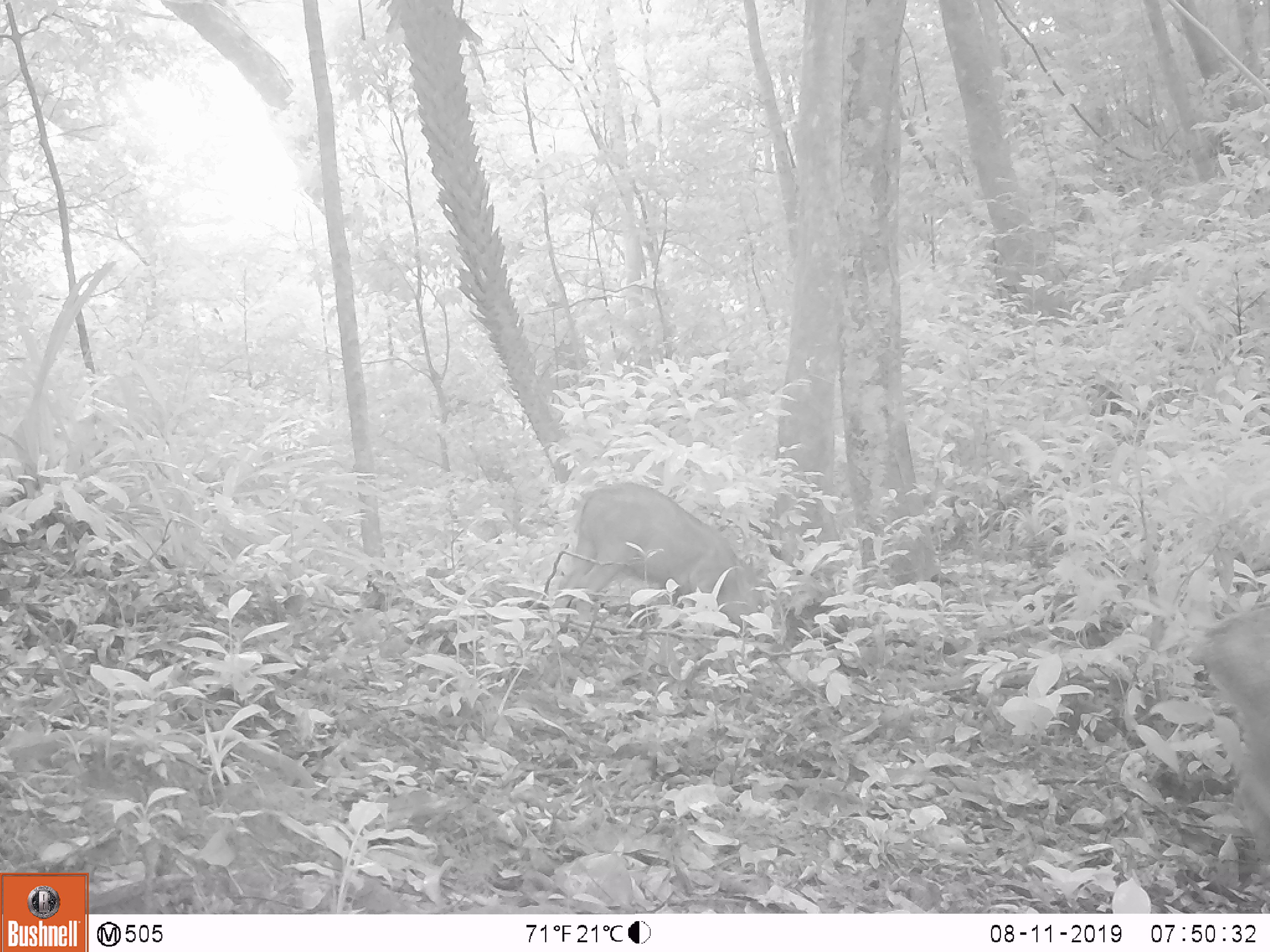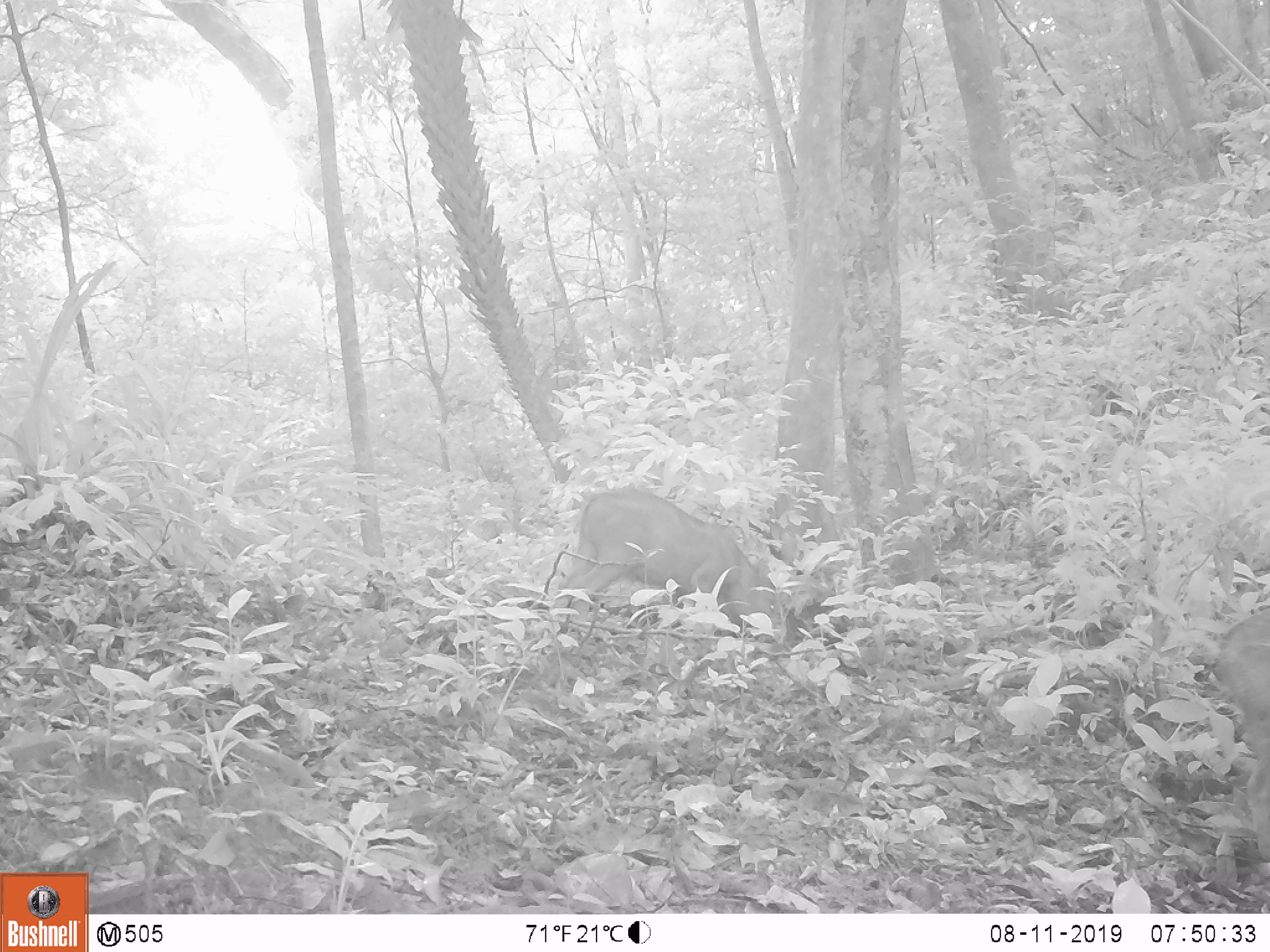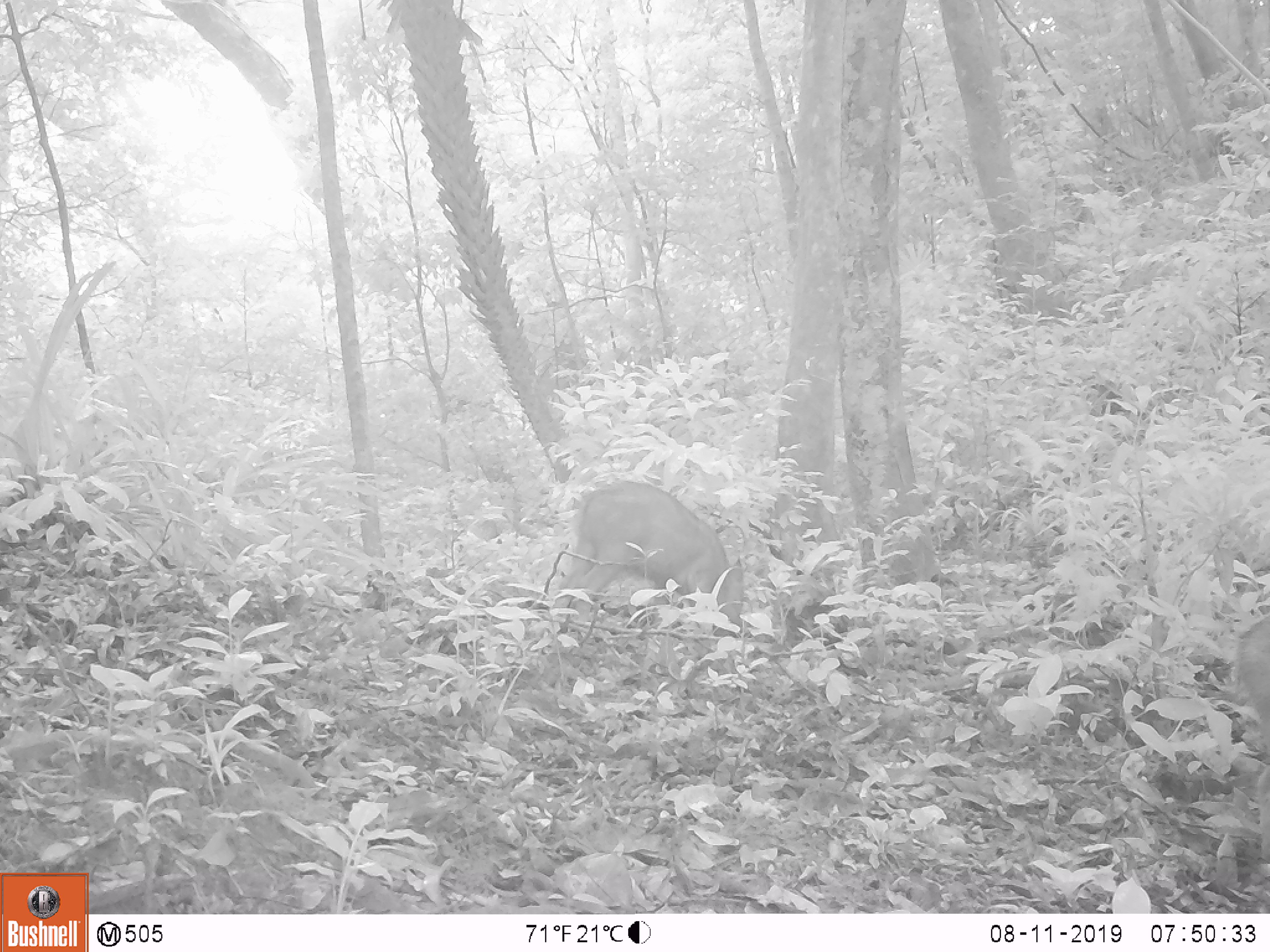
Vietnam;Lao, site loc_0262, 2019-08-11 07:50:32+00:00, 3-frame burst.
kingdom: Animalia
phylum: Chordata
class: Mammalia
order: Artiodactyla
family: Suidae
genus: Sus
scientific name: Sus scrofa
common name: eurasian wild pig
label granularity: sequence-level